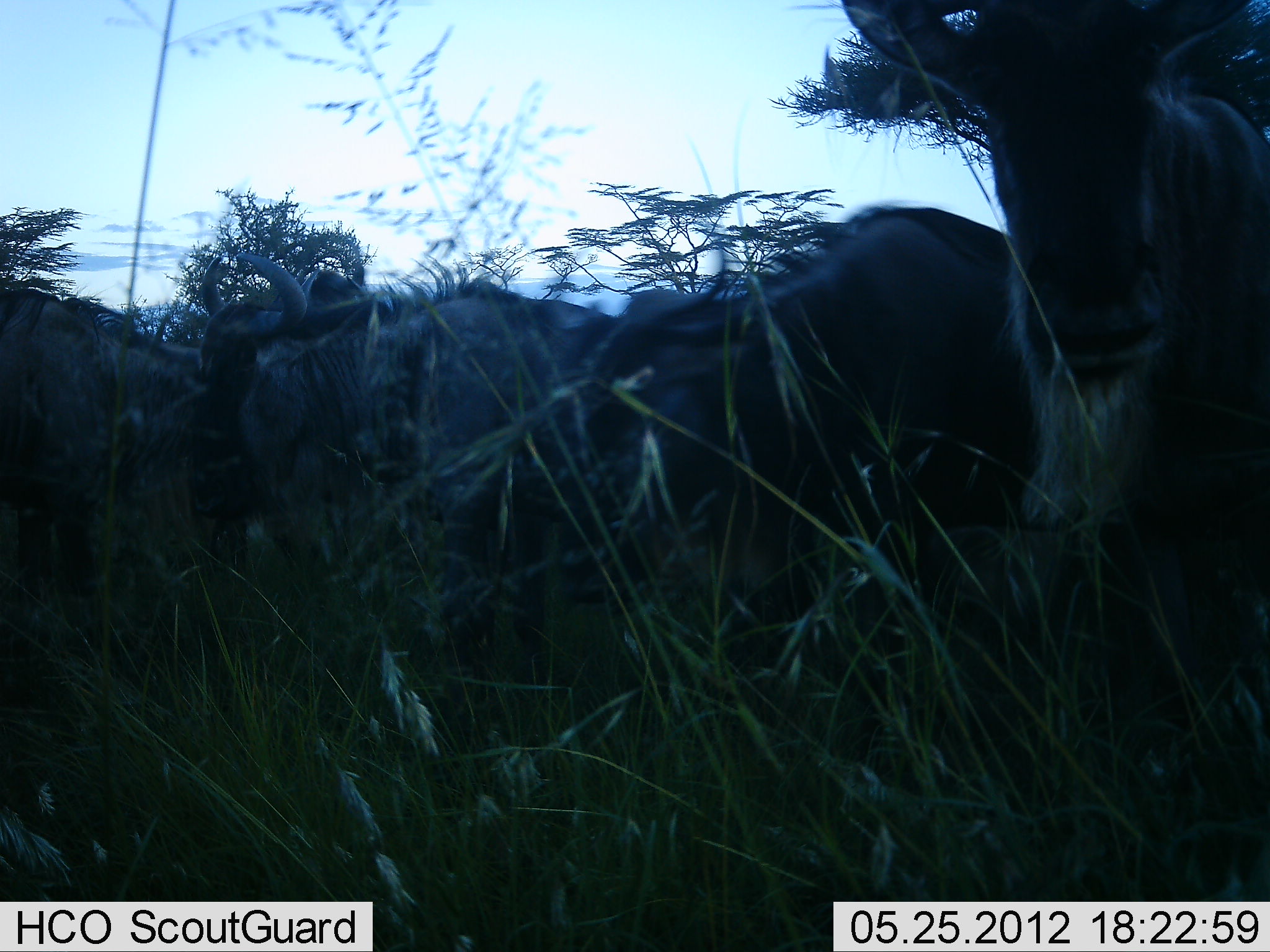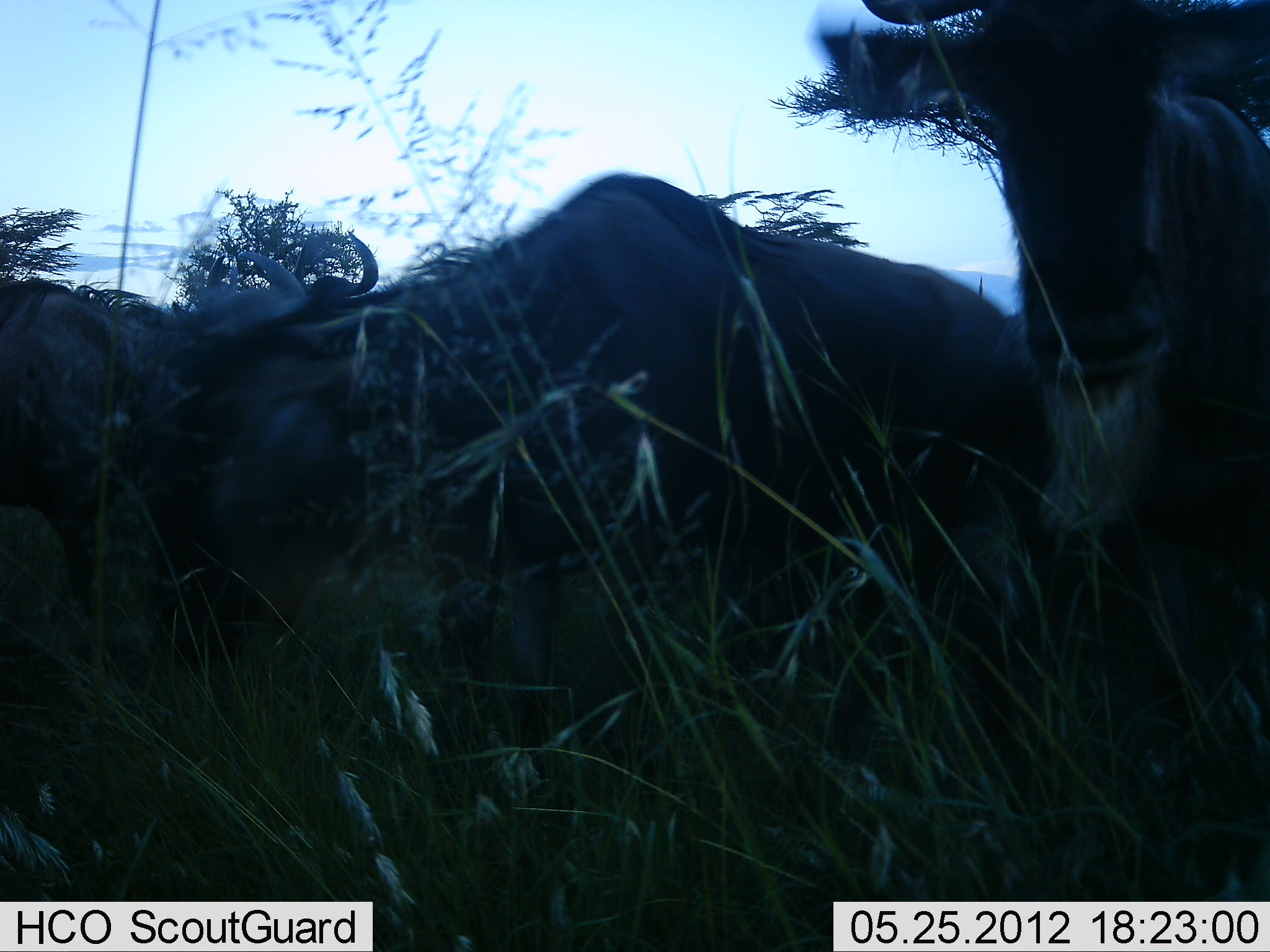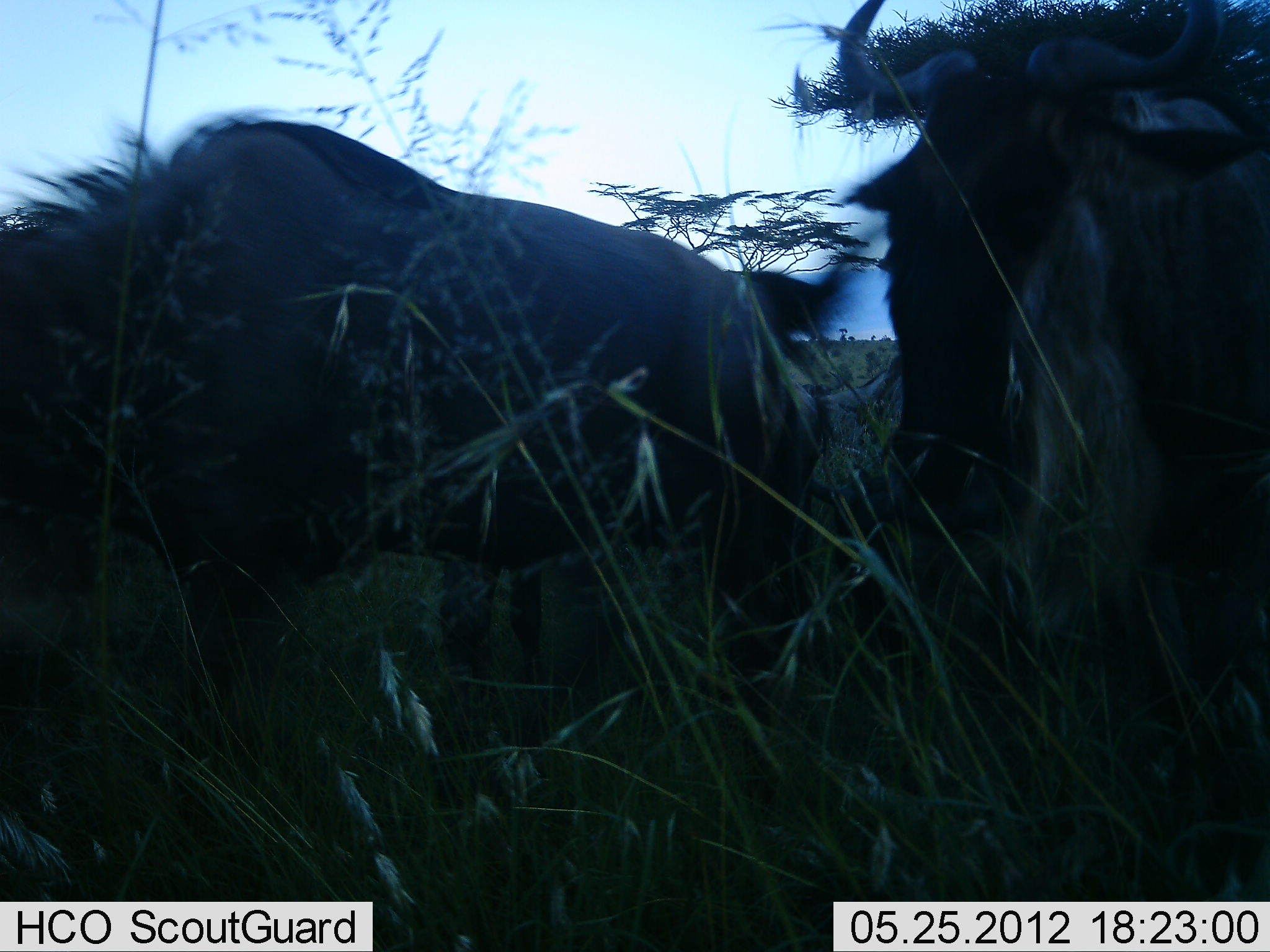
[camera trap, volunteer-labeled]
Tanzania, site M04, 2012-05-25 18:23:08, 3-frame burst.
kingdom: Animalia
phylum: Chordata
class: Mammalia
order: Artiodactyla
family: Bovidae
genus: Connochaetes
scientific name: Connochaetes taurinus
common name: blue wildebeest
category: wildebeest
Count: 4.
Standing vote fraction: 42%.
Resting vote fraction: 11%.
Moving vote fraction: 89%.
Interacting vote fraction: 0%.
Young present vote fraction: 5%.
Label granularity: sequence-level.